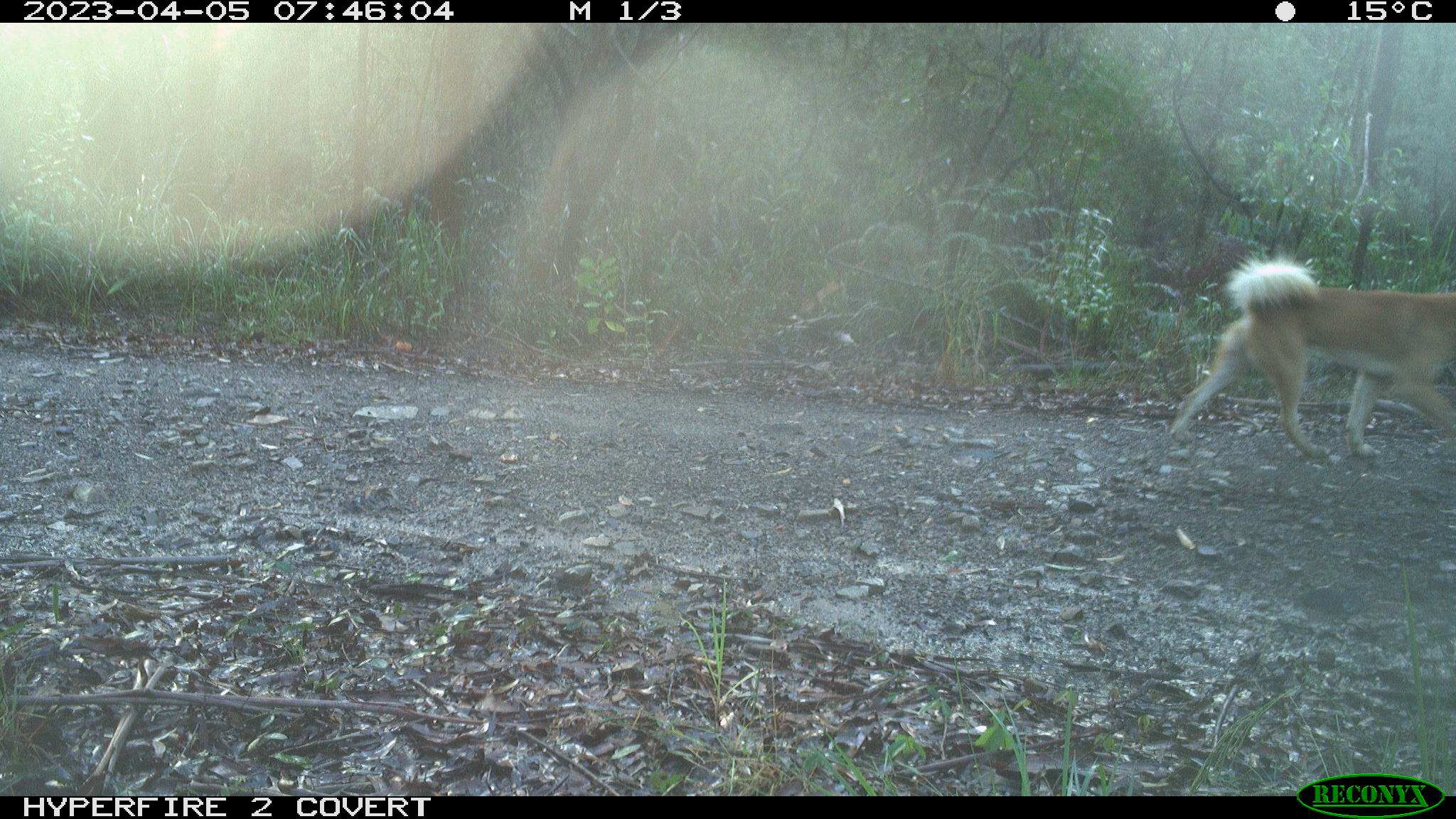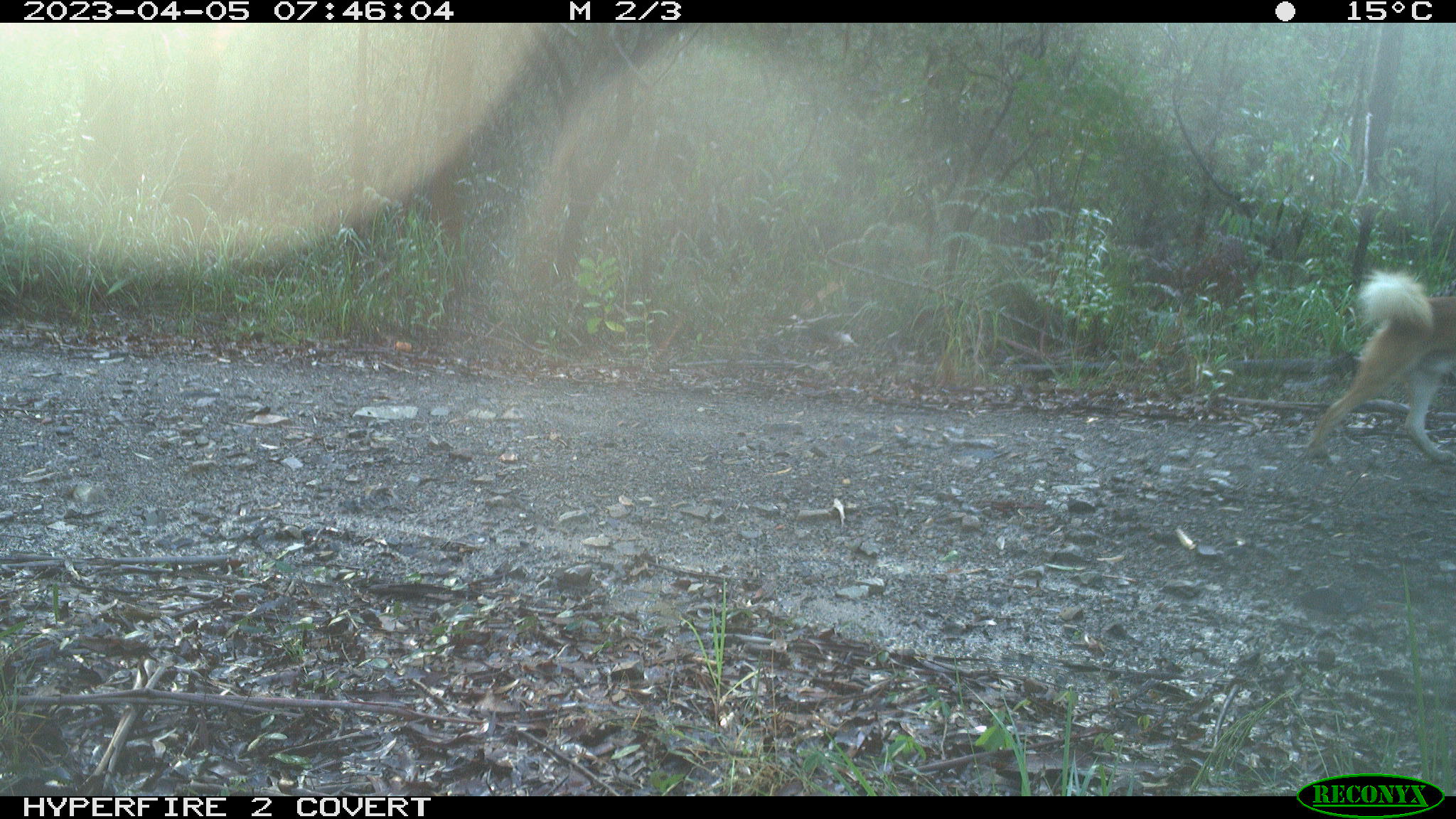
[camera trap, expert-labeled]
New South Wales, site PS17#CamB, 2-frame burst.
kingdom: Animalia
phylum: Chordata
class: Mammalia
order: Carnivora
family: Canidae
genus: Canis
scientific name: Canis familiaris dingo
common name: dingo